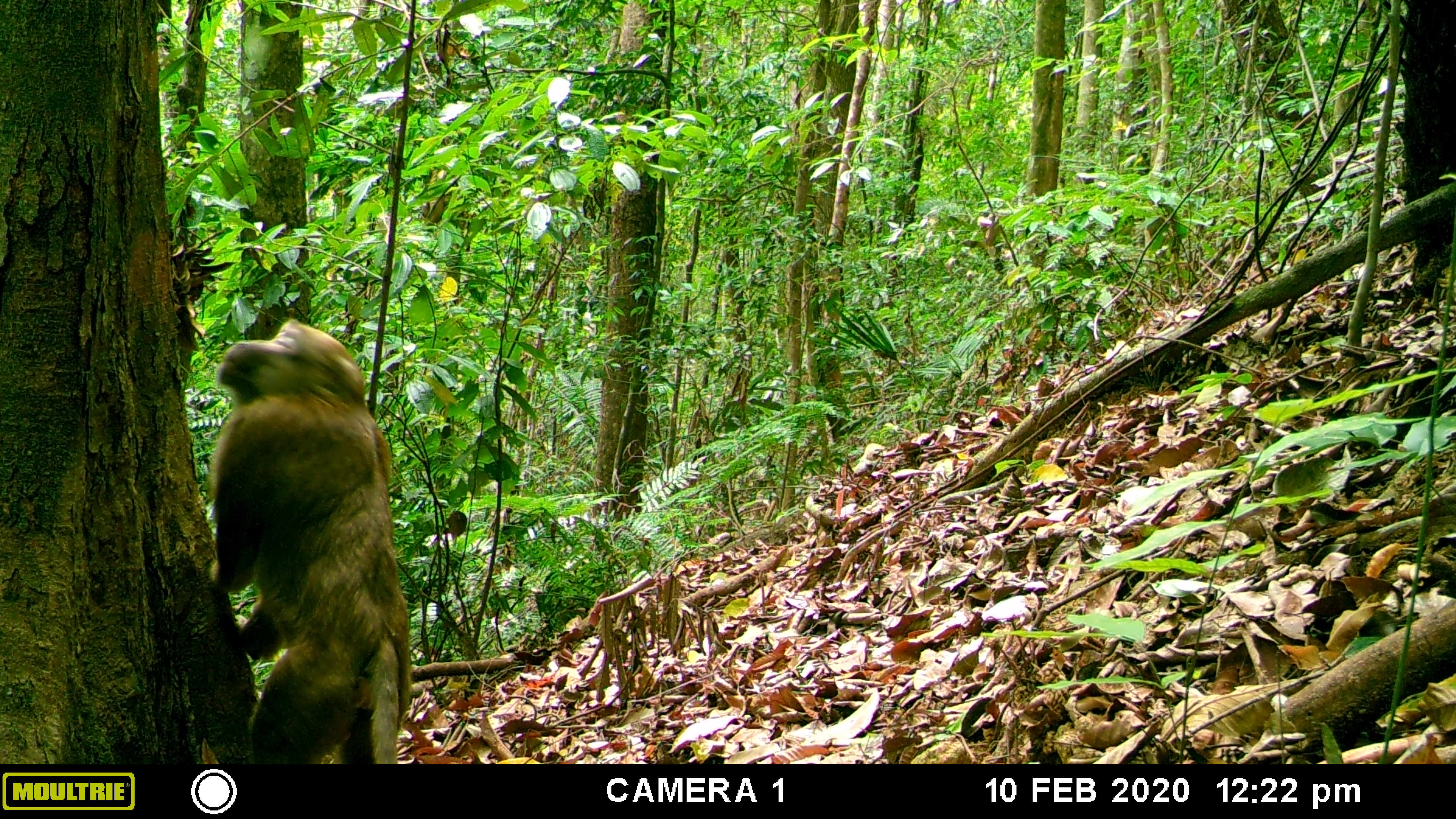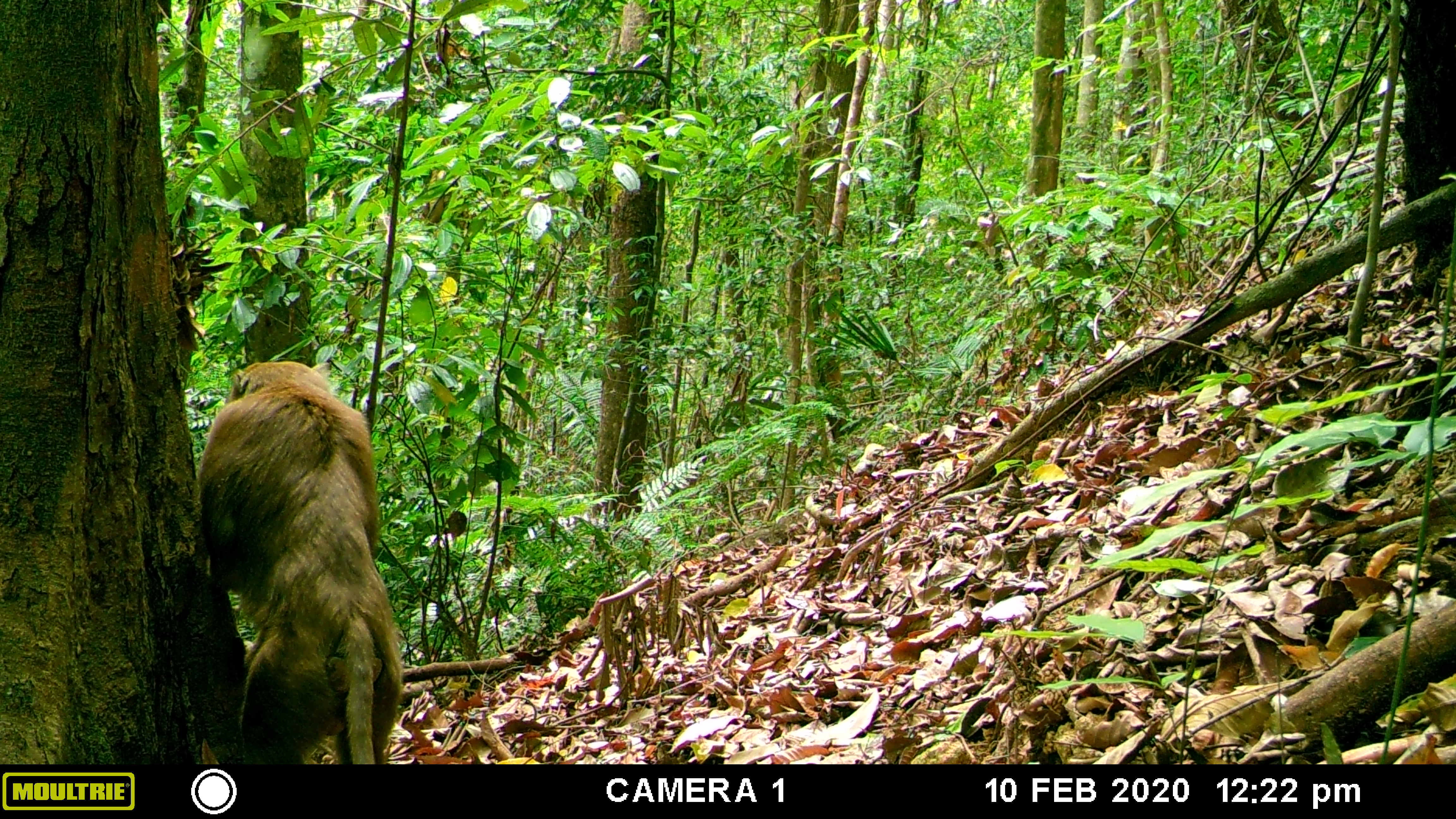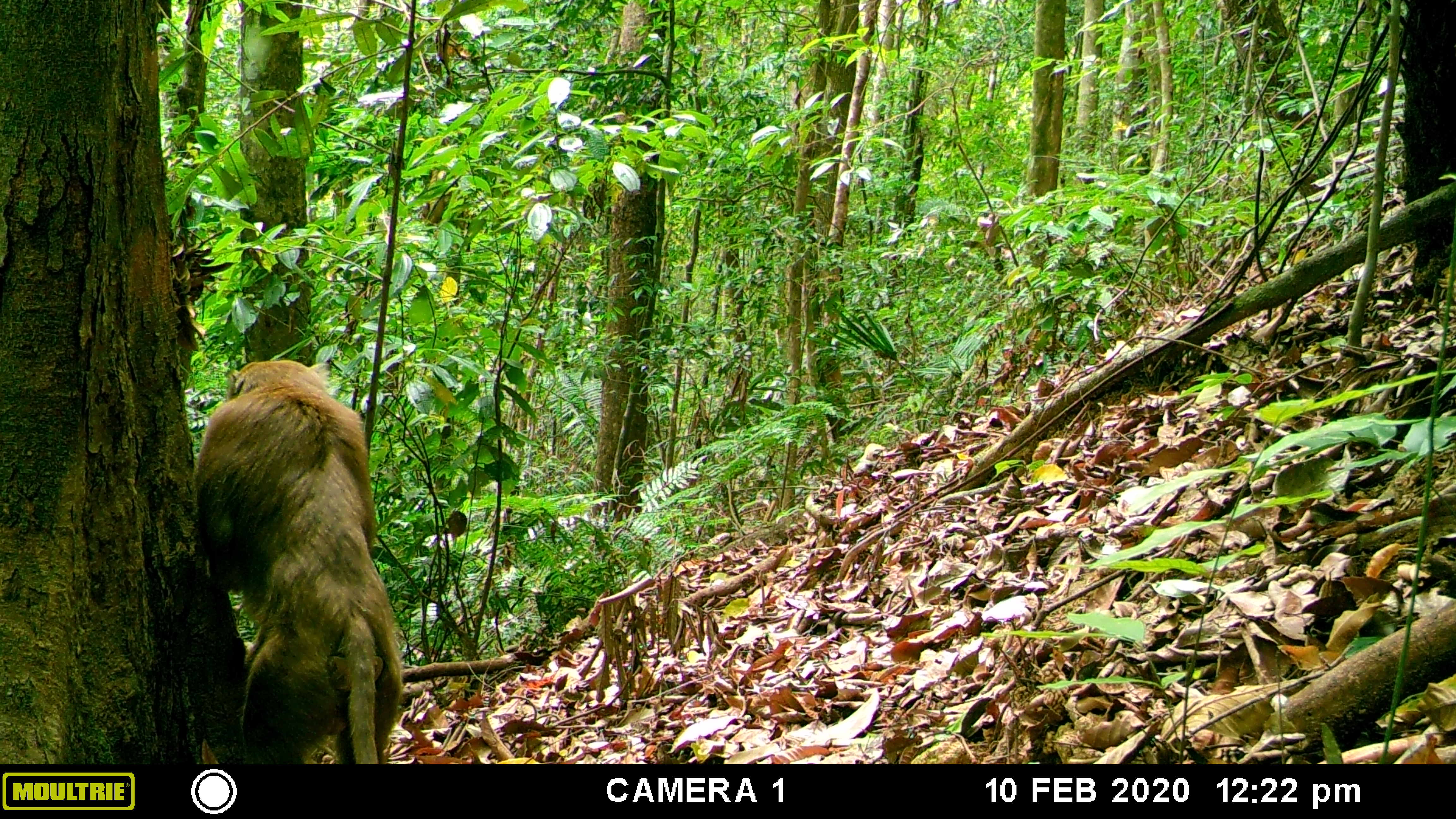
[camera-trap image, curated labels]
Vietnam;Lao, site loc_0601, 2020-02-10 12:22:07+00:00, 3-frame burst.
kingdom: Animalia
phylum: Chordata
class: Mammalia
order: Primates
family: Cercopithecidae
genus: Macaca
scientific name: Macaca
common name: macaques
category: assam or rhesus macaque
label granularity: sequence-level